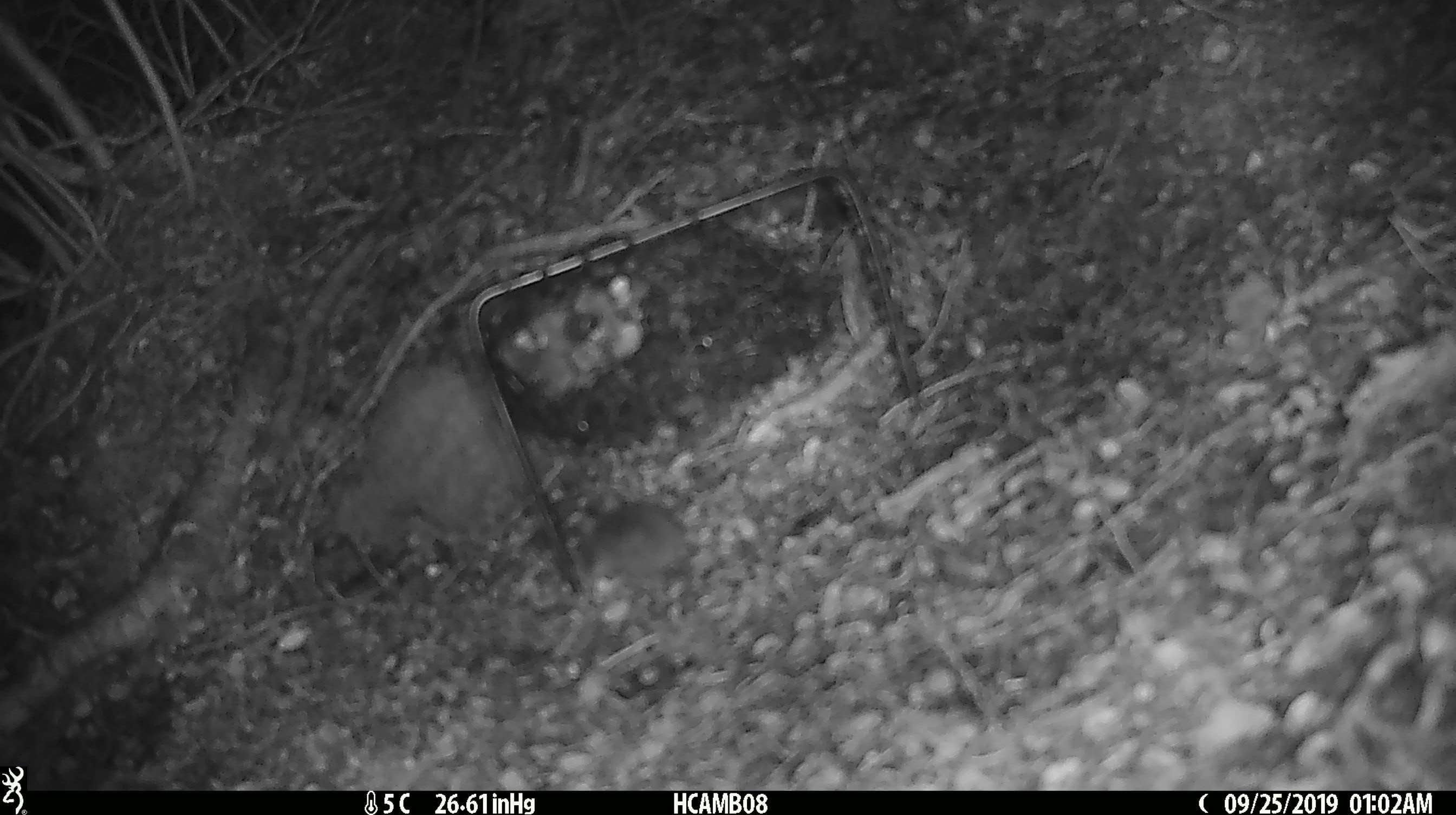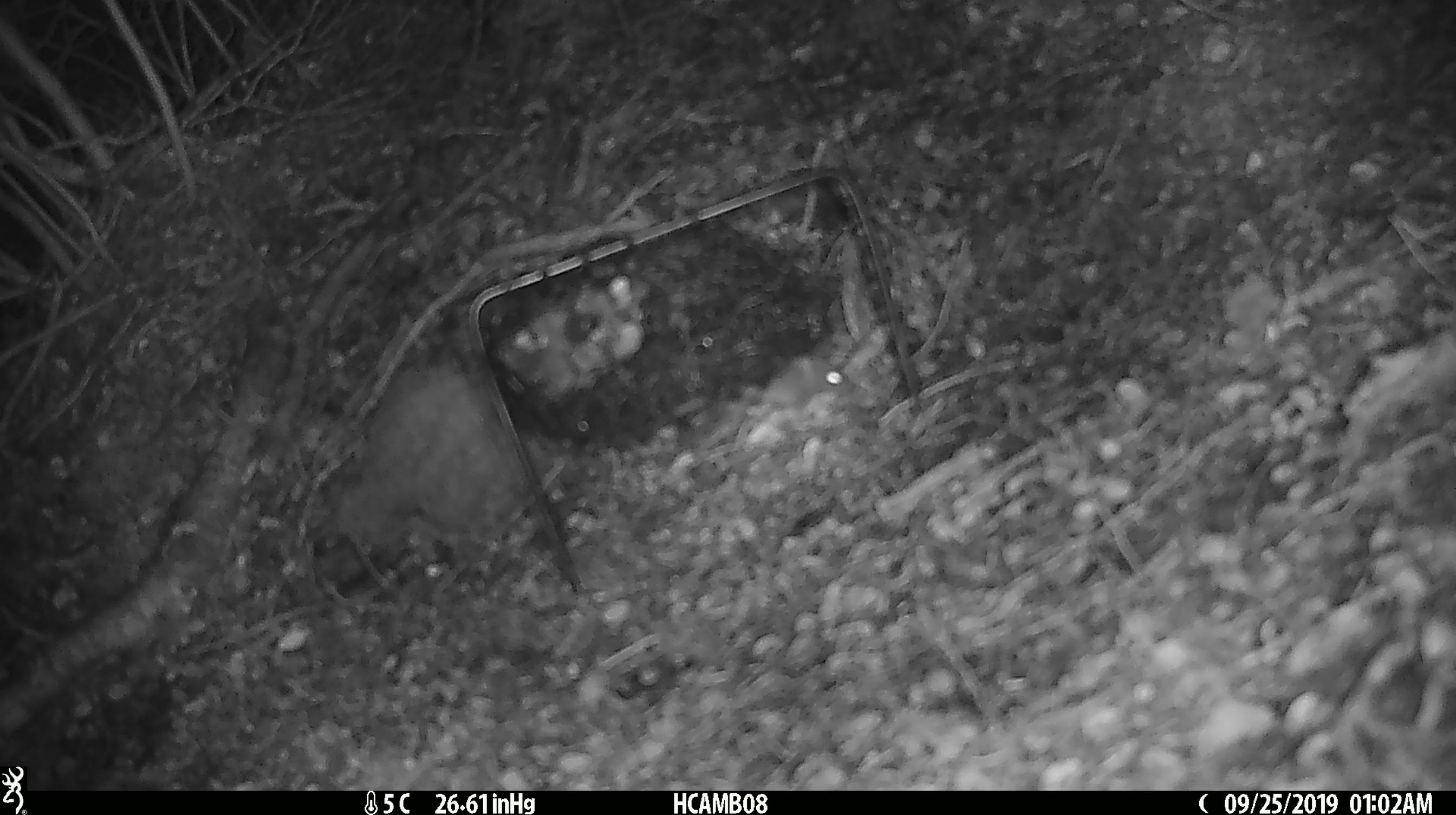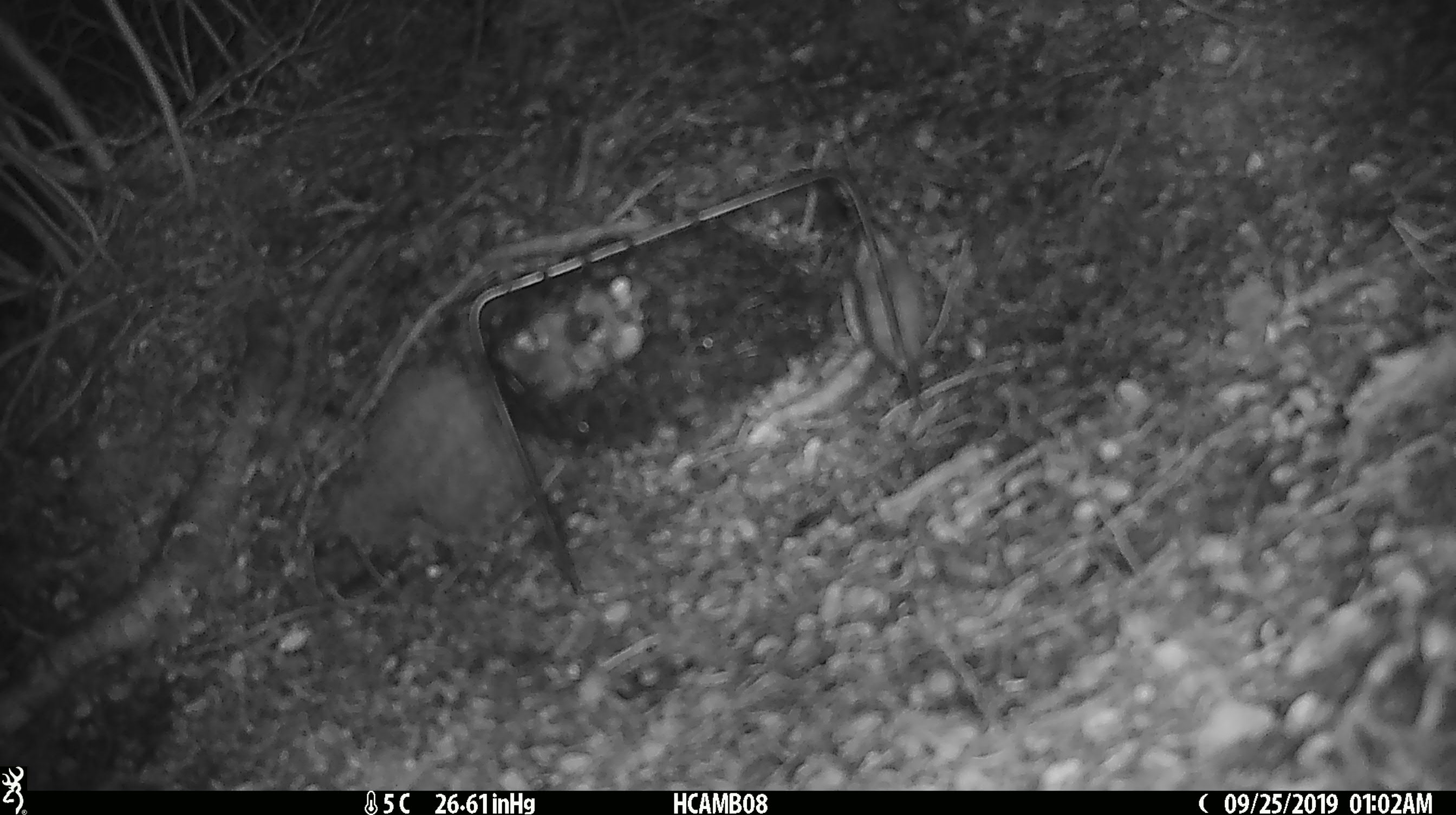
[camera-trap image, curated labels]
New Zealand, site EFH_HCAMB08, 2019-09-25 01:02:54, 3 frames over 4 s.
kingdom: Animalia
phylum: Chordata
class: Mammalia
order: Rodentia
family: Muridae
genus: Mus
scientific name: Mus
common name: mouse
Mouse (Mus).